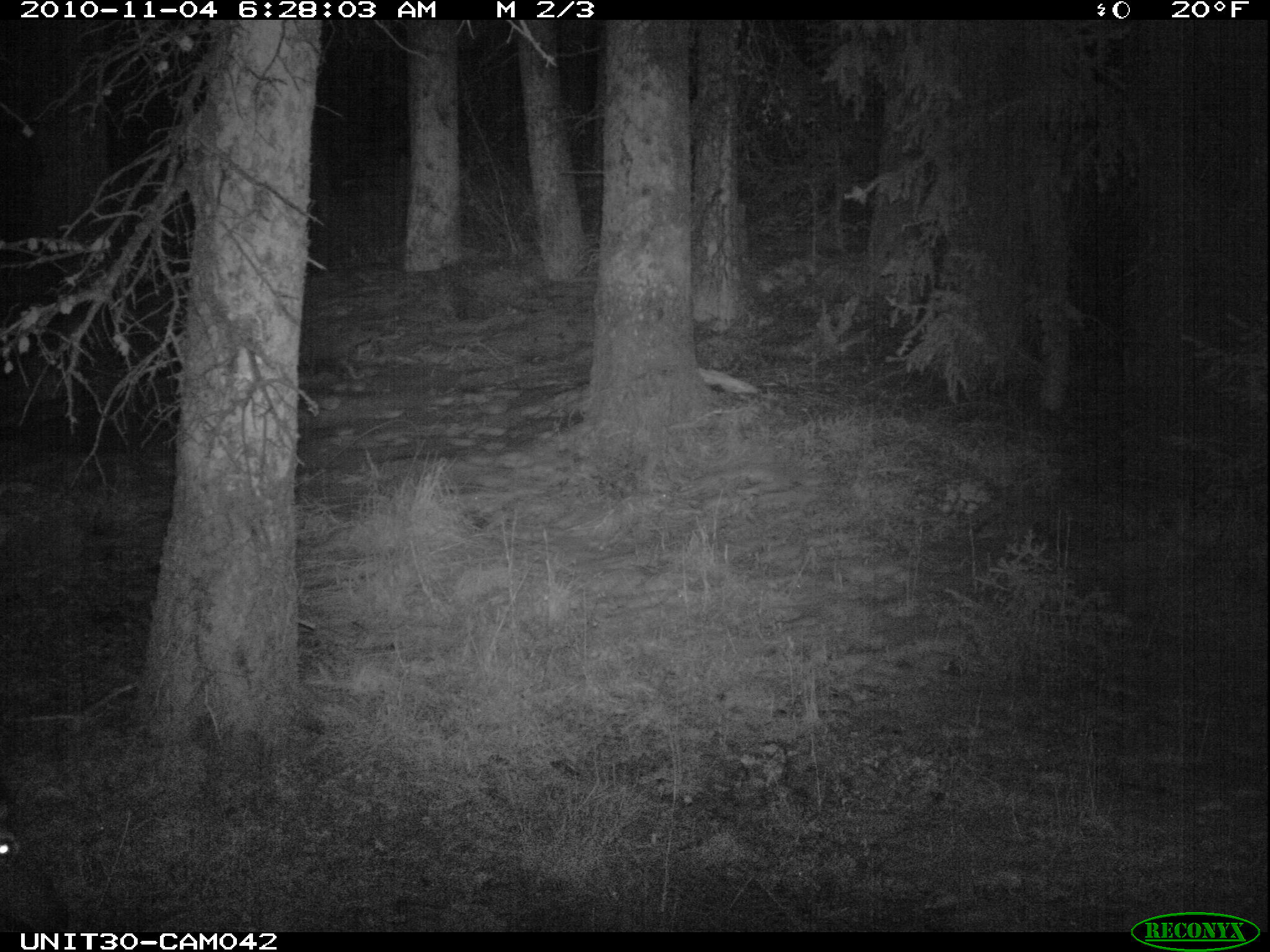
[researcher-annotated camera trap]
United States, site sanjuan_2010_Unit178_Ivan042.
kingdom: Animalia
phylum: Chordata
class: Mammalia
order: Artiodactyla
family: Cervidae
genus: Cervus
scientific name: Cervus elaphus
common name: red deer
Cervus elaphus (red deer).